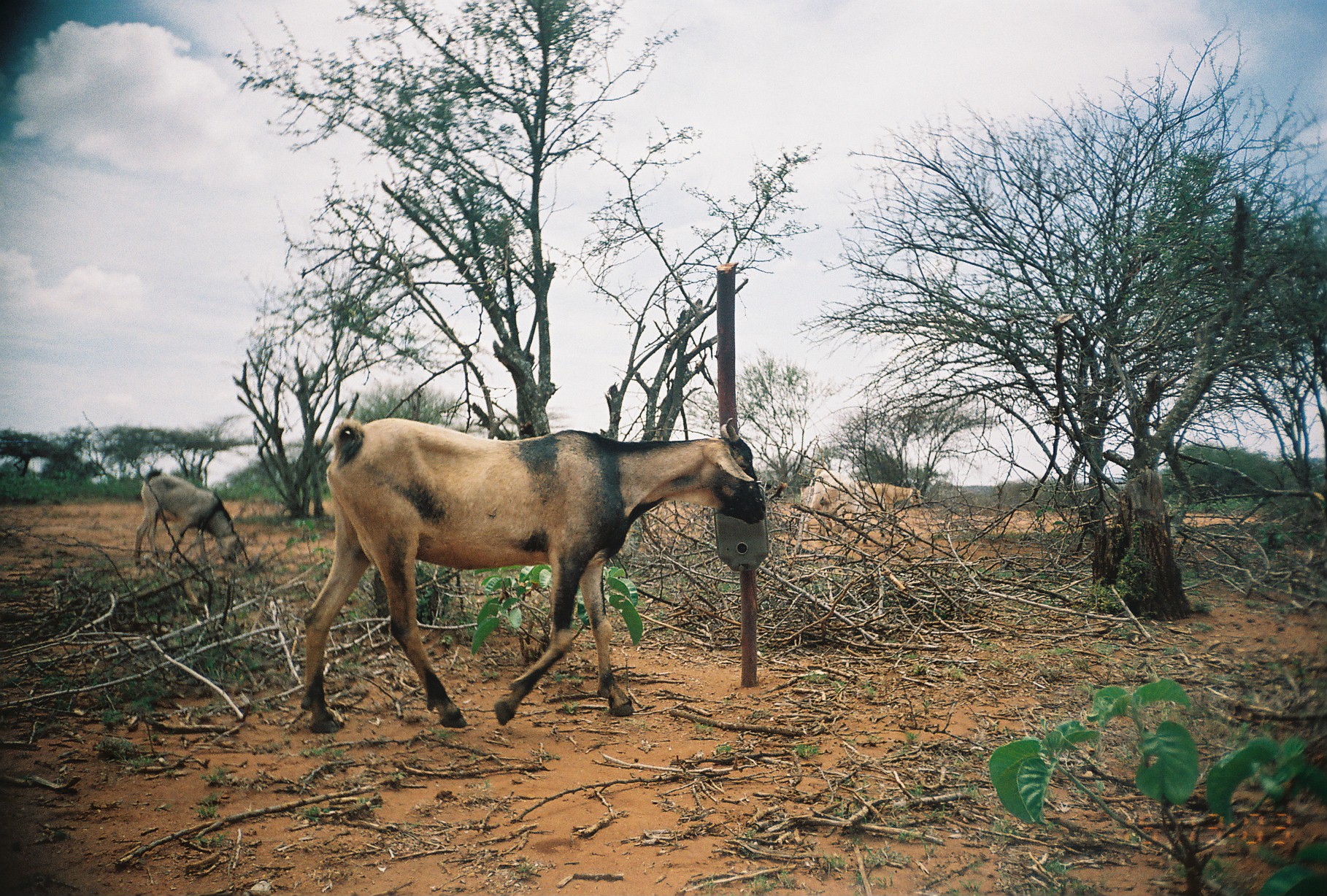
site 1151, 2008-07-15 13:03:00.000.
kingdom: Animalia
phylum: Chordata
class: Mammalia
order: Artiodactyla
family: Bovidae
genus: Capra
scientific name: Capra aegagrus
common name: wild goat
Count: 5.